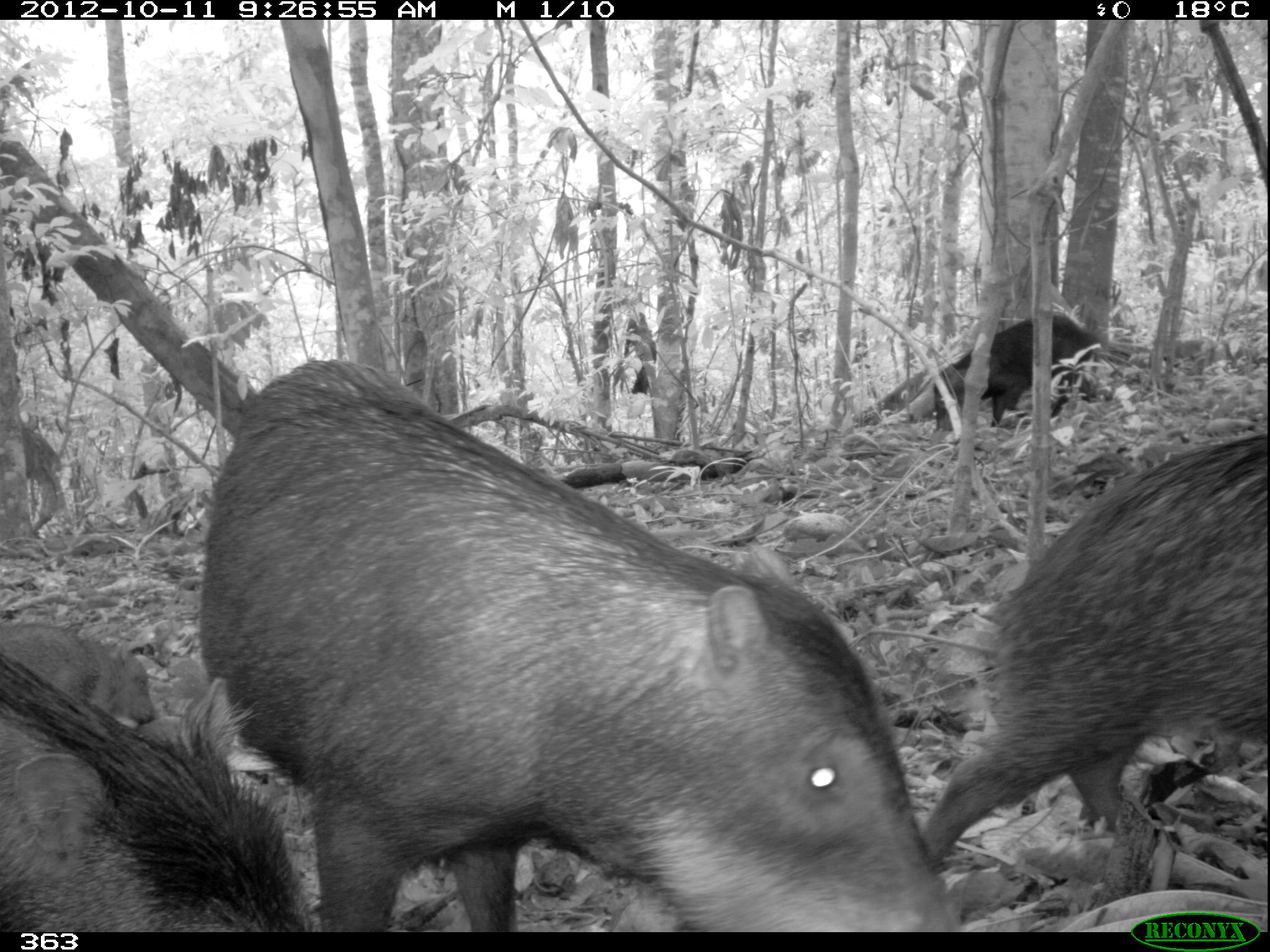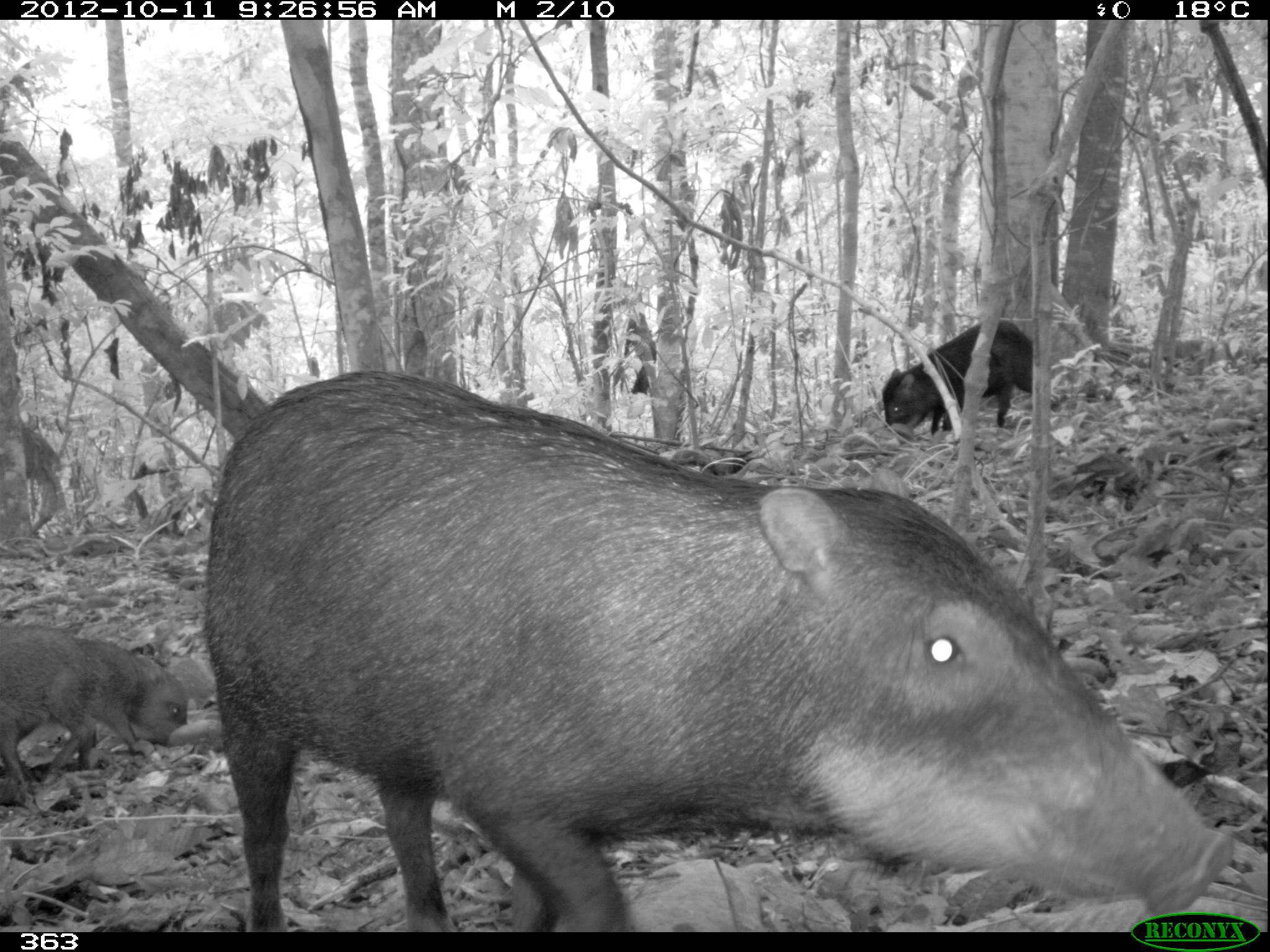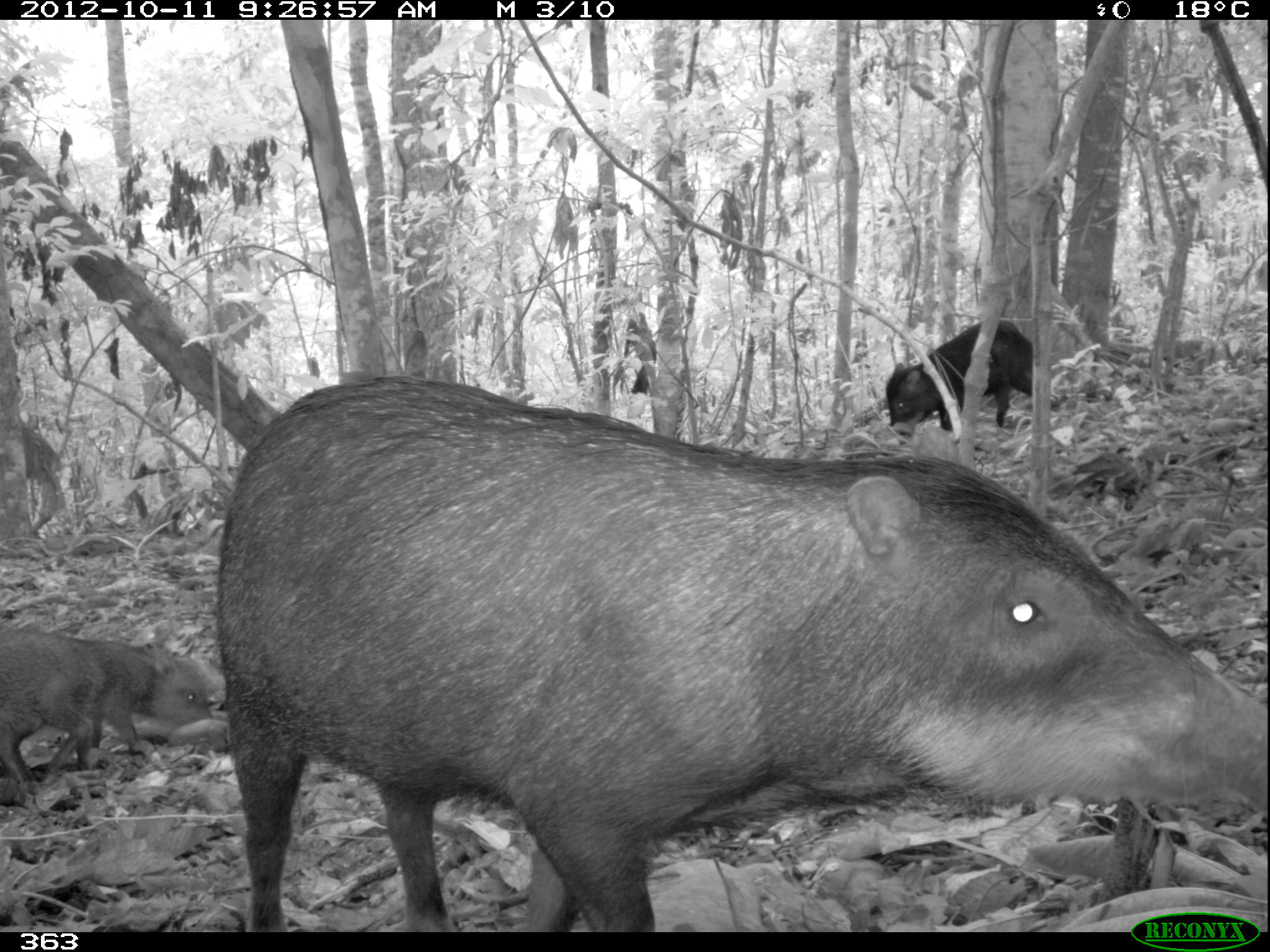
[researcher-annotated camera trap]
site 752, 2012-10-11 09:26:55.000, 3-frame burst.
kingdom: Animalia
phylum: Chordata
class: Mammalia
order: Artiodactyla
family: Tayassuidae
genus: Tayassu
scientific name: Tayassu pecari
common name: white-lipped peccary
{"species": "Tayassu pecari (white-lipped peccary)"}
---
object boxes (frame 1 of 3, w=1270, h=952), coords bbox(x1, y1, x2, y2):
tayassu pecari: bbox(196, 358, 956, 932); bbox(919, 435, 1270, 861); bbox(0, 617, 293, 931); bbox(934, 312, 1104, 425); bbox(0, 621, 156, 725)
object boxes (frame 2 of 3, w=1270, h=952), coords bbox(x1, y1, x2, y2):
tayassu pecari: bbox(201, 370, 1232, 930); bbox(0, 624, 187, 786); bbox(882, 317, 1054, 434)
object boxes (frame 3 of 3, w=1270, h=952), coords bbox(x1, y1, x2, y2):
tayassu pecari: bbox(213, 376, 1270, 932); bbox(0, 623, 216, 794); bbox(885, 316, 1056, 436)